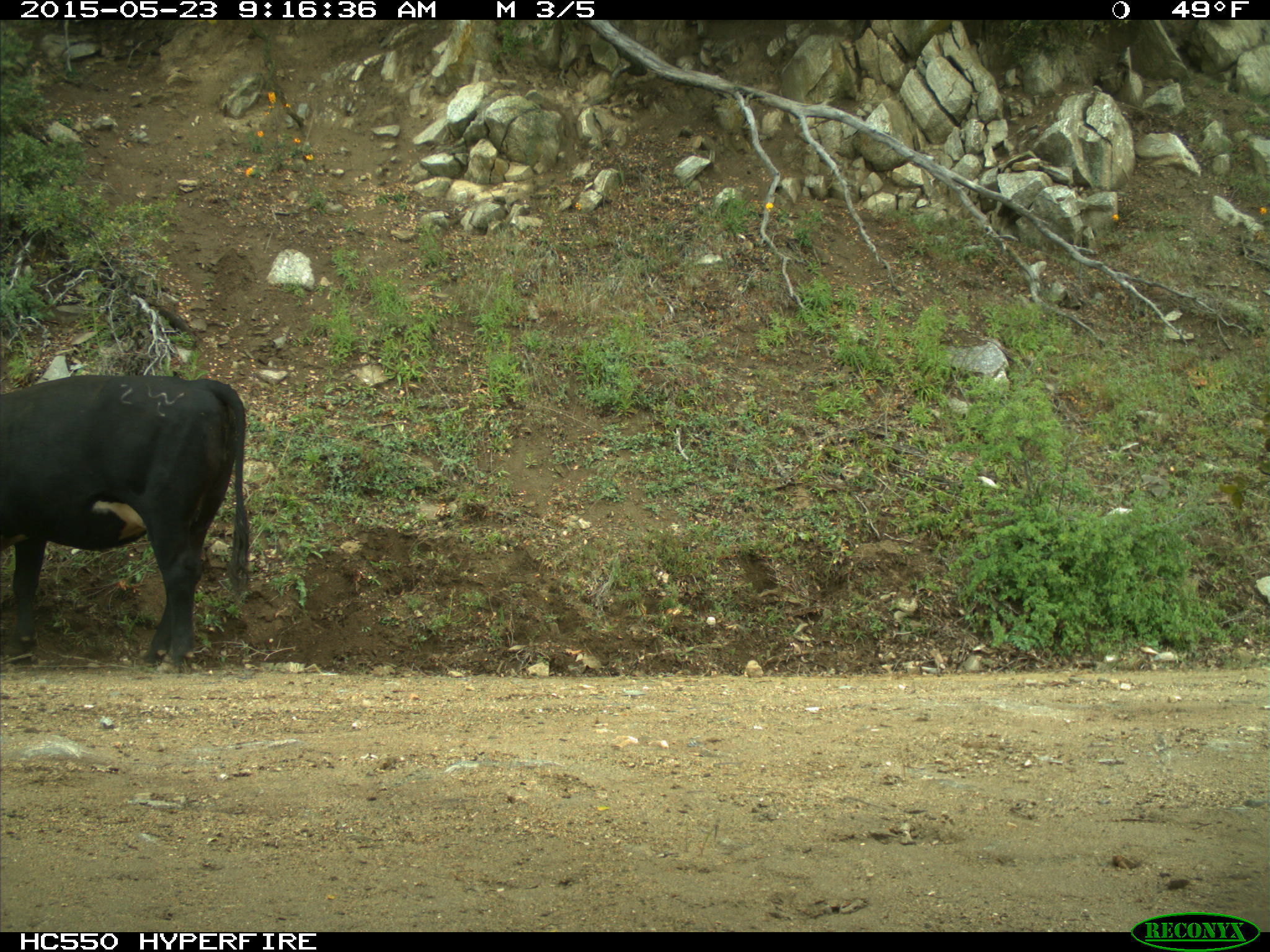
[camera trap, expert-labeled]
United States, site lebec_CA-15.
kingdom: Animalia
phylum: Chordata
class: Mammalia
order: Artiodactyla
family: Bovidae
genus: Bos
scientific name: Bos taurus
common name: domestic cow